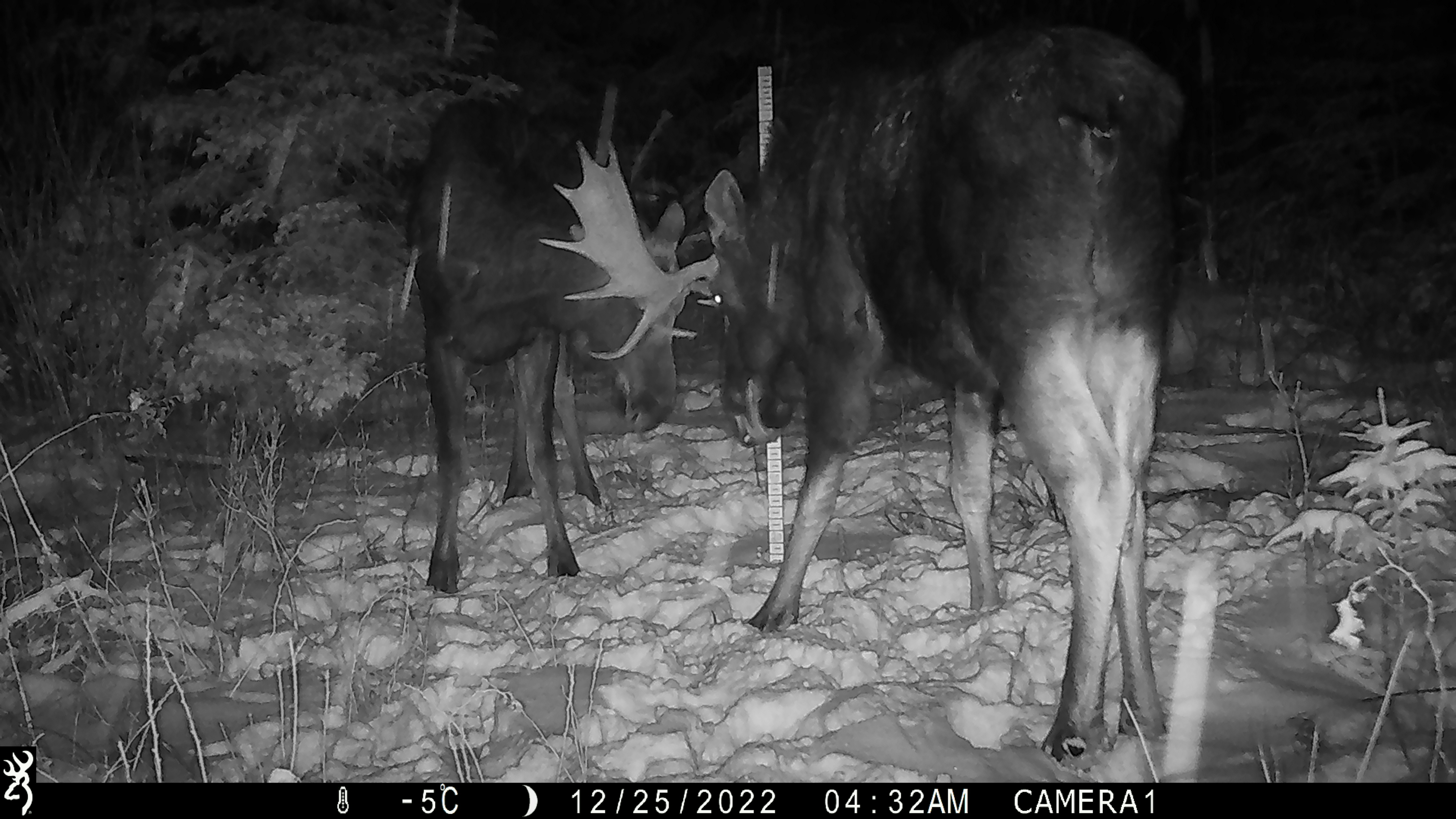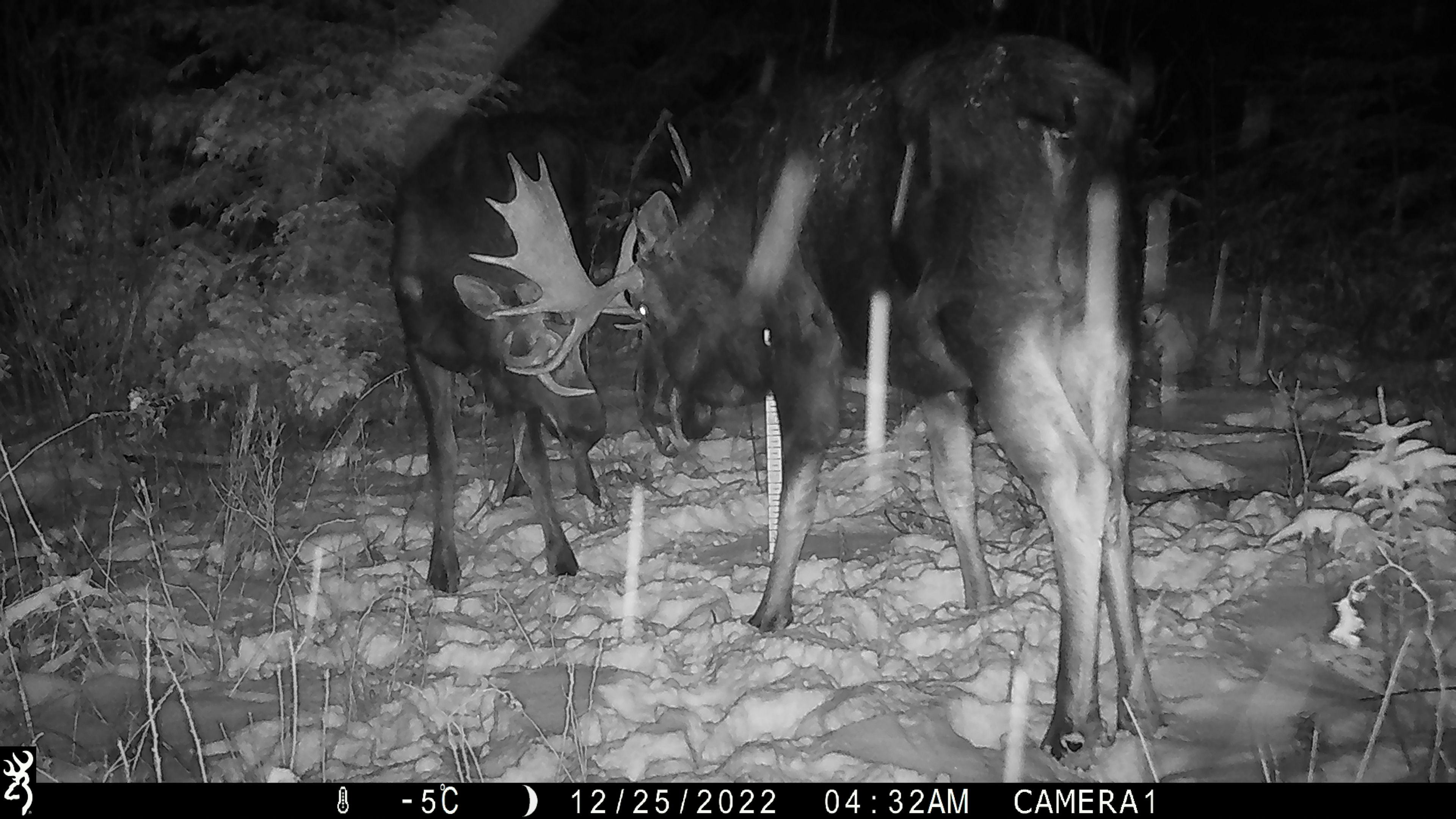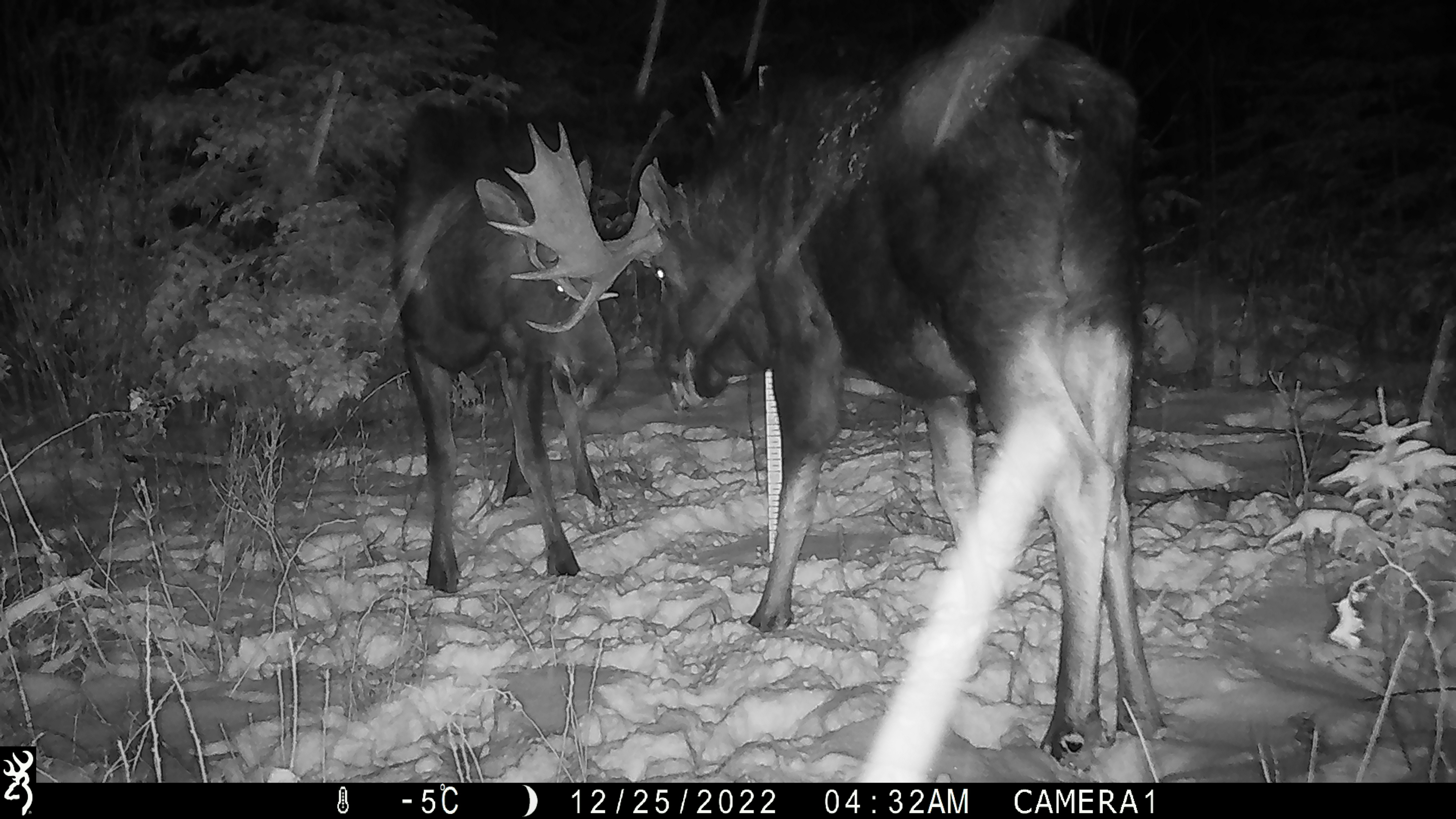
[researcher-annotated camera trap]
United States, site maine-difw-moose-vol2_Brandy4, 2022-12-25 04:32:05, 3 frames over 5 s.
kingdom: Animalia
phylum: Chordata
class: Mammalia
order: Artiodactyla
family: Cervidae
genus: Alces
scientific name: Alces alces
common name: moose